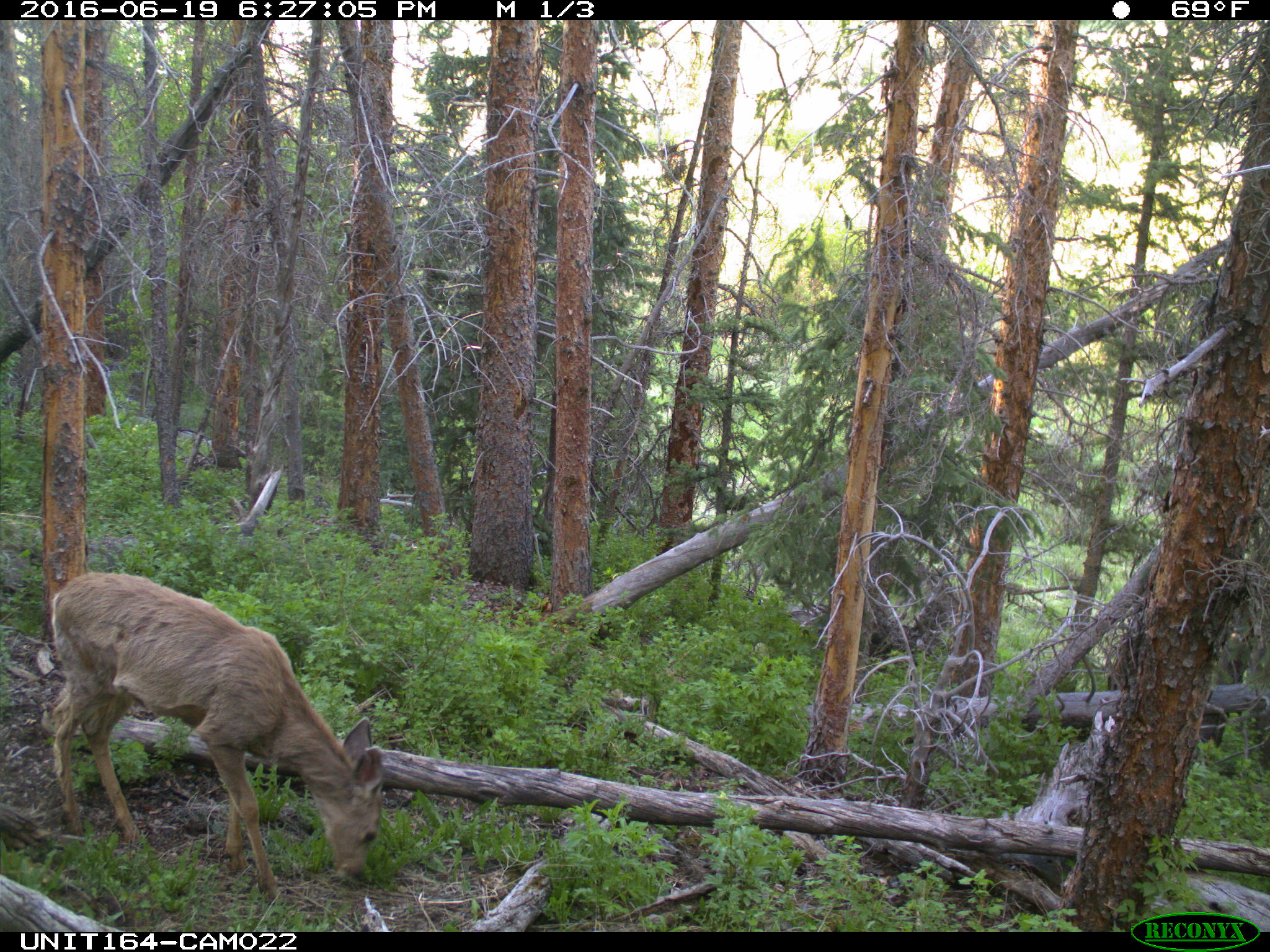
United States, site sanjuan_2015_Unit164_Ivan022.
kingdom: Animalia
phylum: Chordata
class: Mammalia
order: Artiodactyla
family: Cervidae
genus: Odocoileus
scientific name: Odocoileus hemionus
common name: mule deer